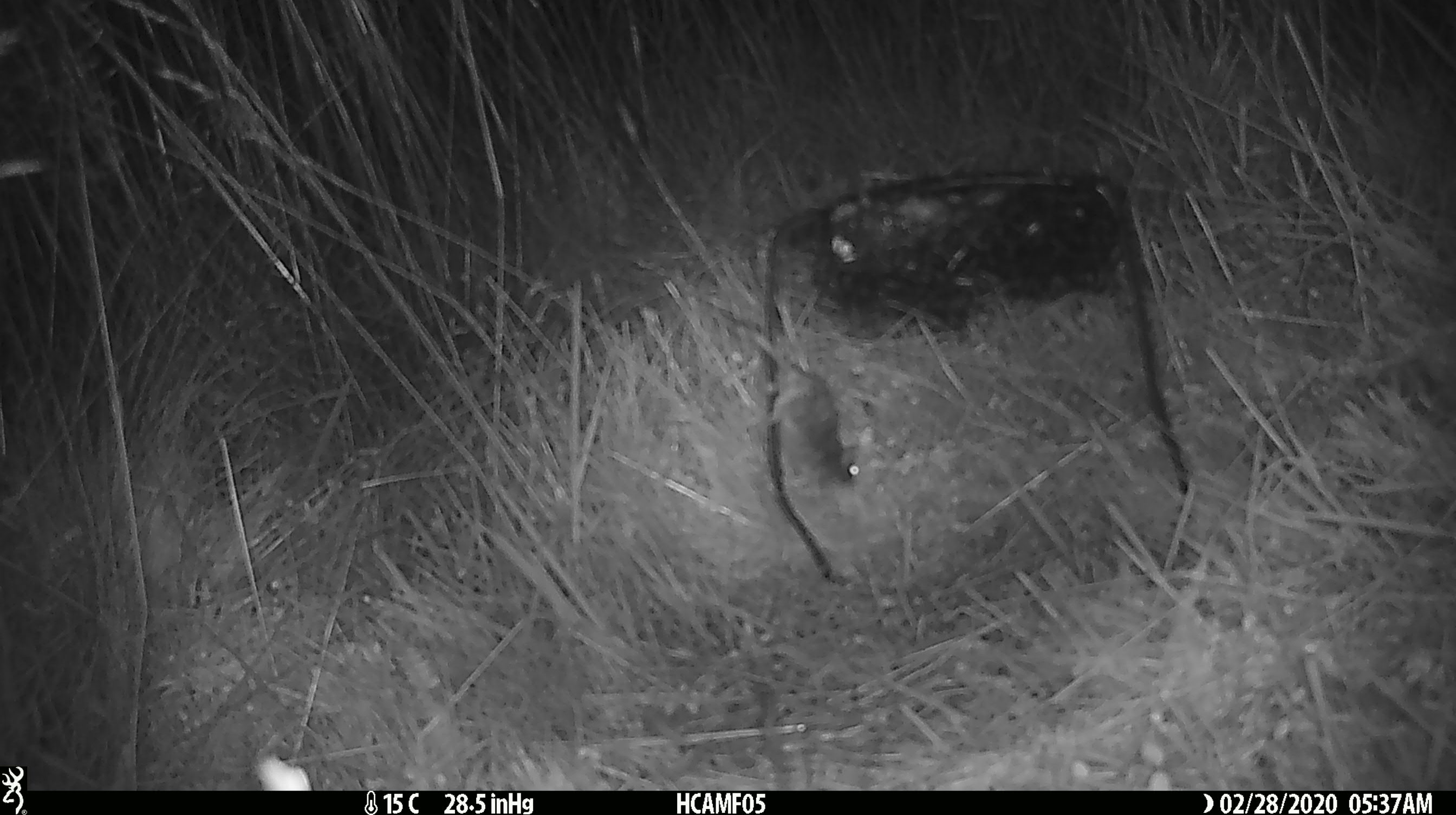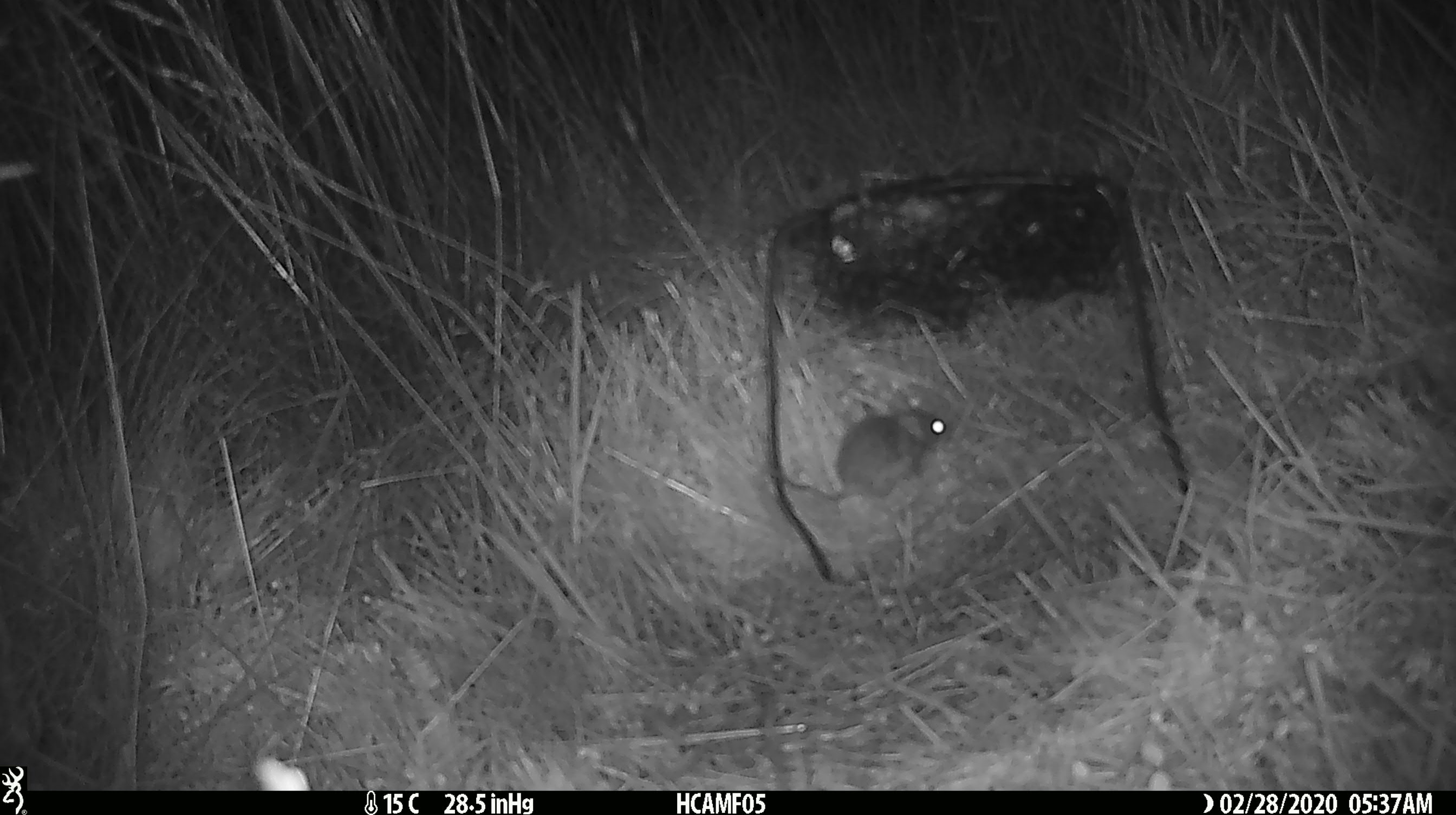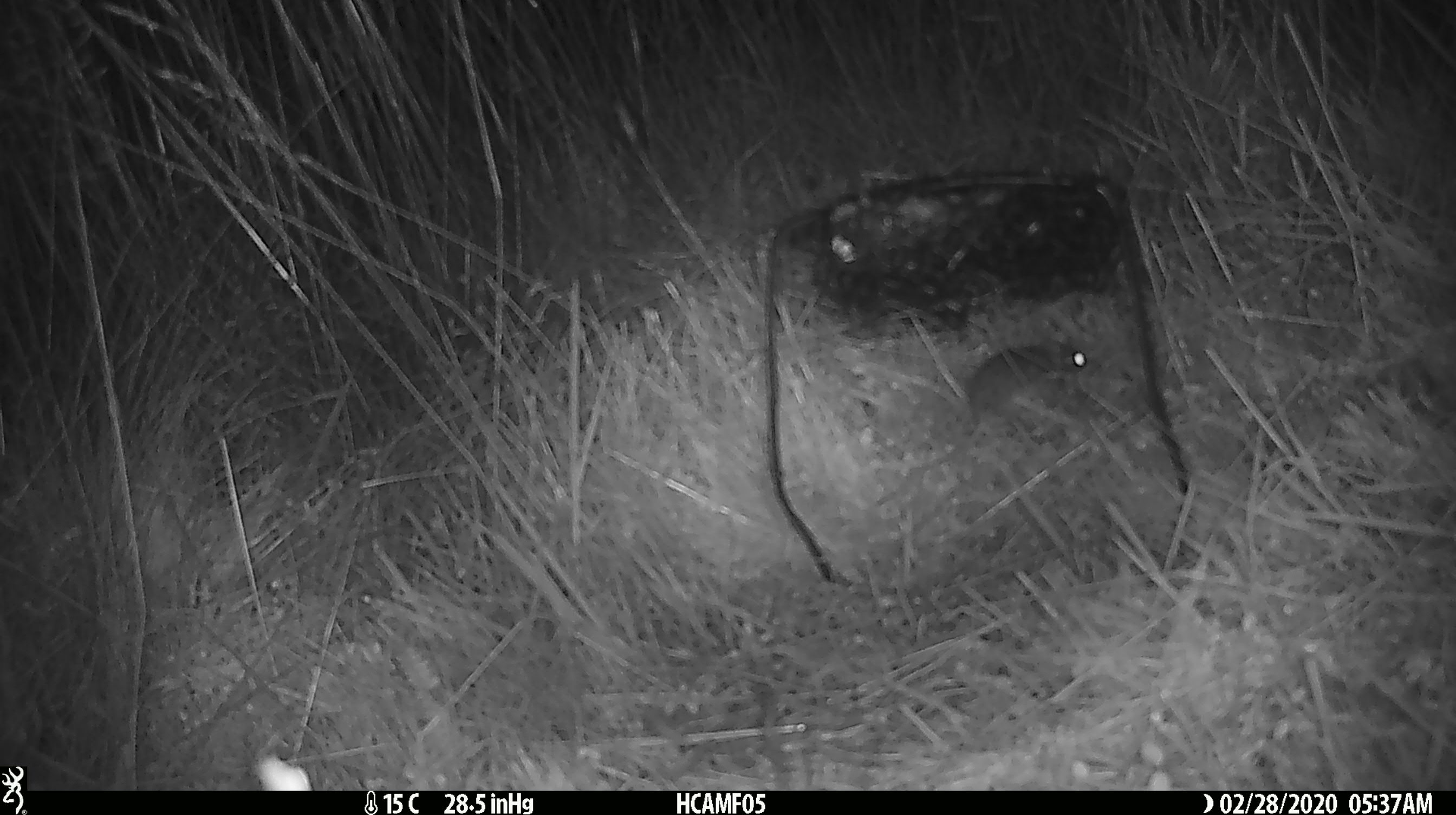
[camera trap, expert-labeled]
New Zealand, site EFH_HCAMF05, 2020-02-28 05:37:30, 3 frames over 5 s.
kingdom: Animalia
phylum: Chordata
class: Mammalia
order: Rodentia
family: Muridae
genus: Mus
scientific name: Mus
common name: mouse